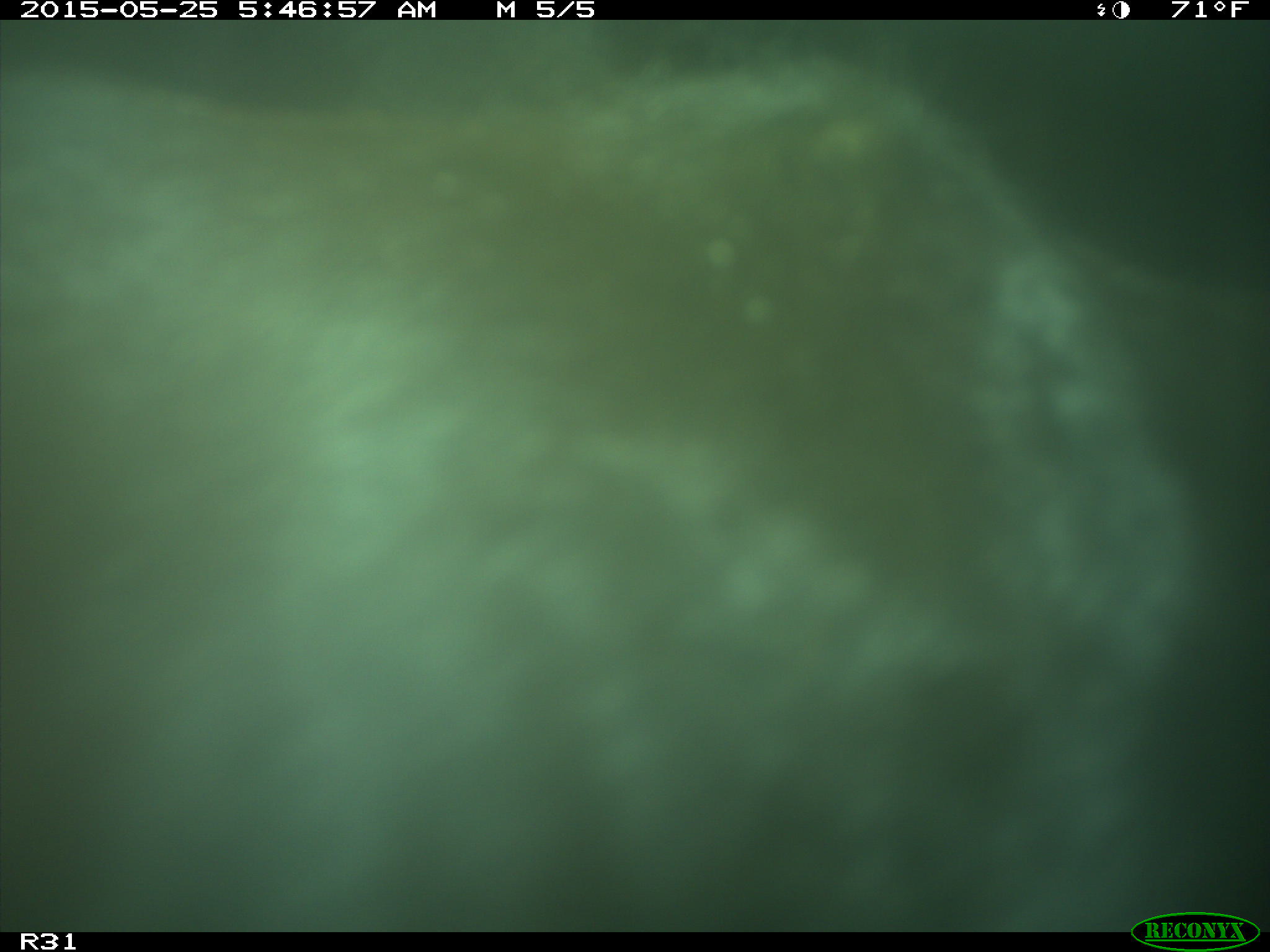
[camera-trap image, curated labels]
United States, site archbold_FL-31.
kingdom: Animalia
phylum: Chordata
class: Mammalia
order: Artiodactyla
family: Bovidae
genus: Bos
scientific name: Bos taurus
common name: domestic cow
Bos taurus (domestic cow).